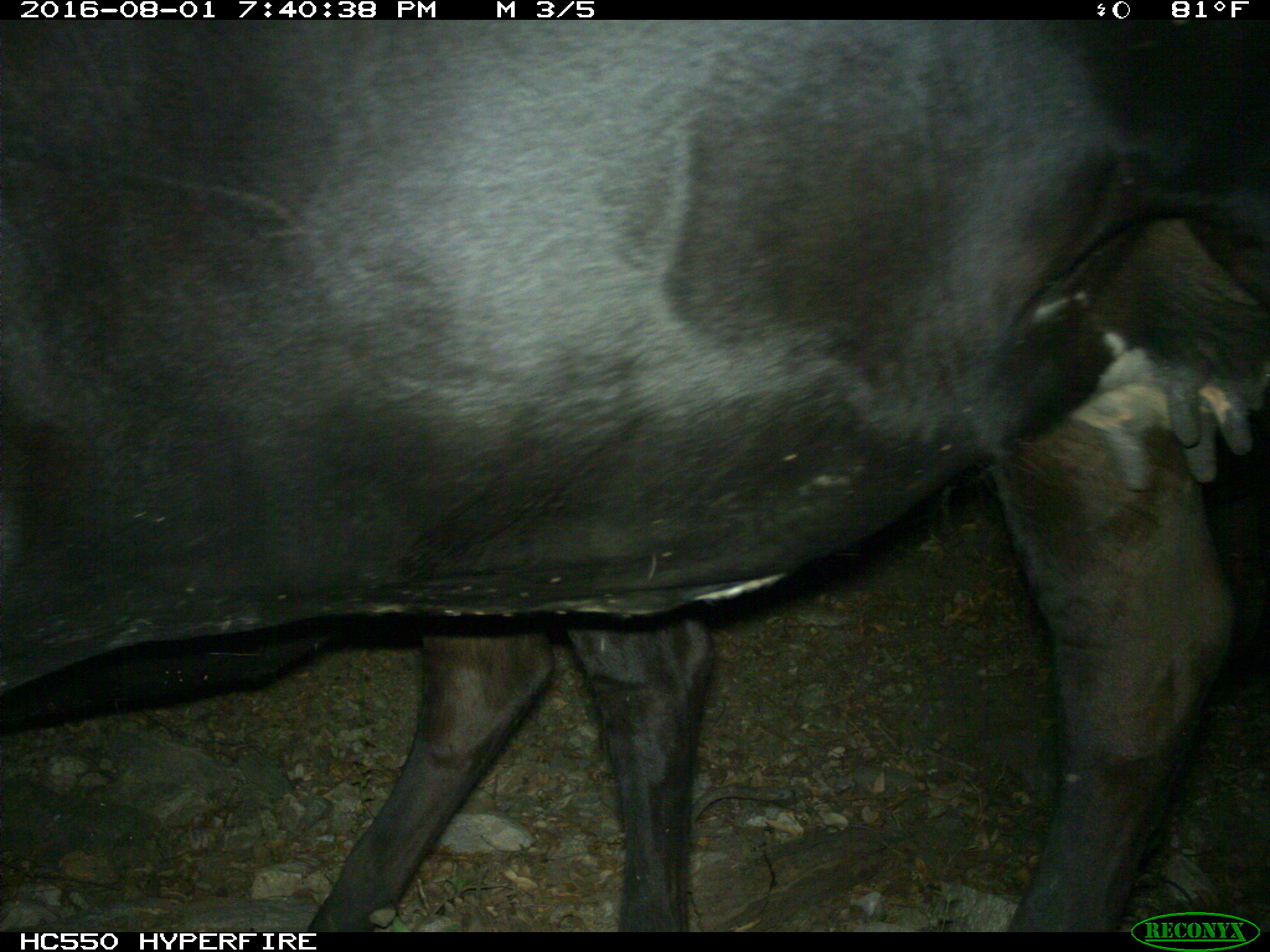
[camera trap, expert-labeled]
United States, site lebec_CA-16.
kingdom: Animalia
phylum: Chordata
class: Mammalia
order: Artiodactyla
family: Bovidae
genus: Bos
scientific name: Bos taurus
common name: domestic cow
Bos taurus (domestic cow).